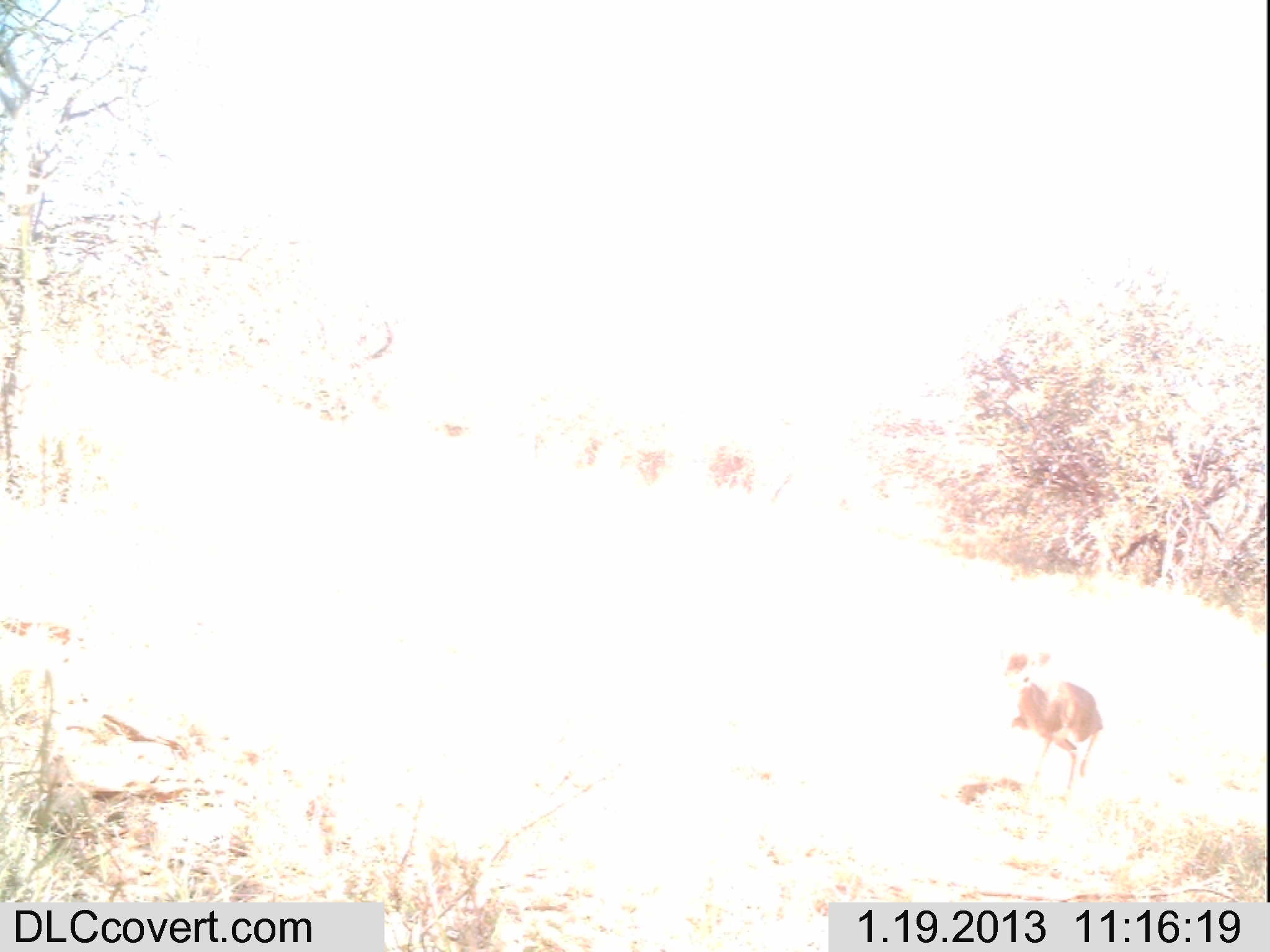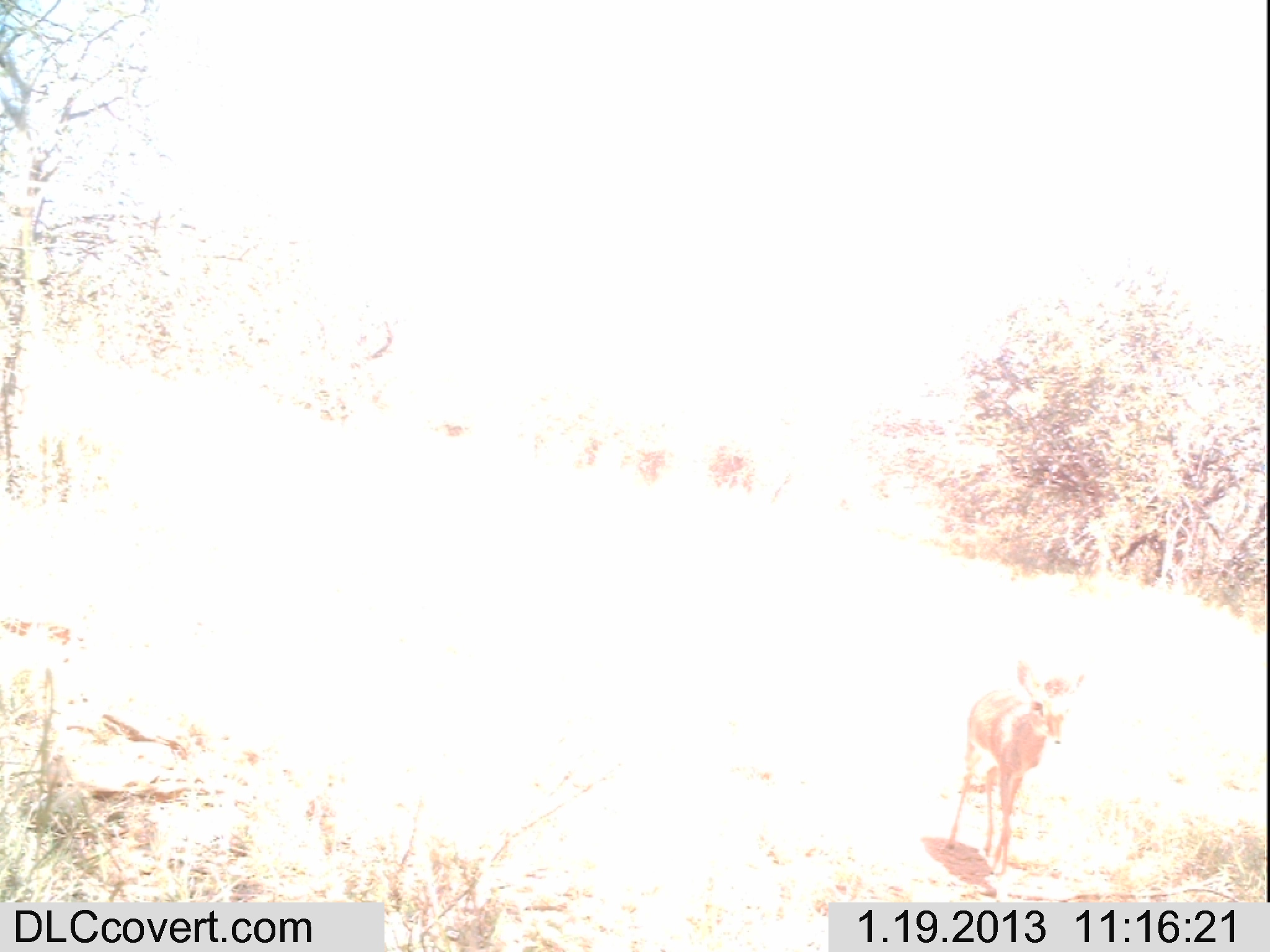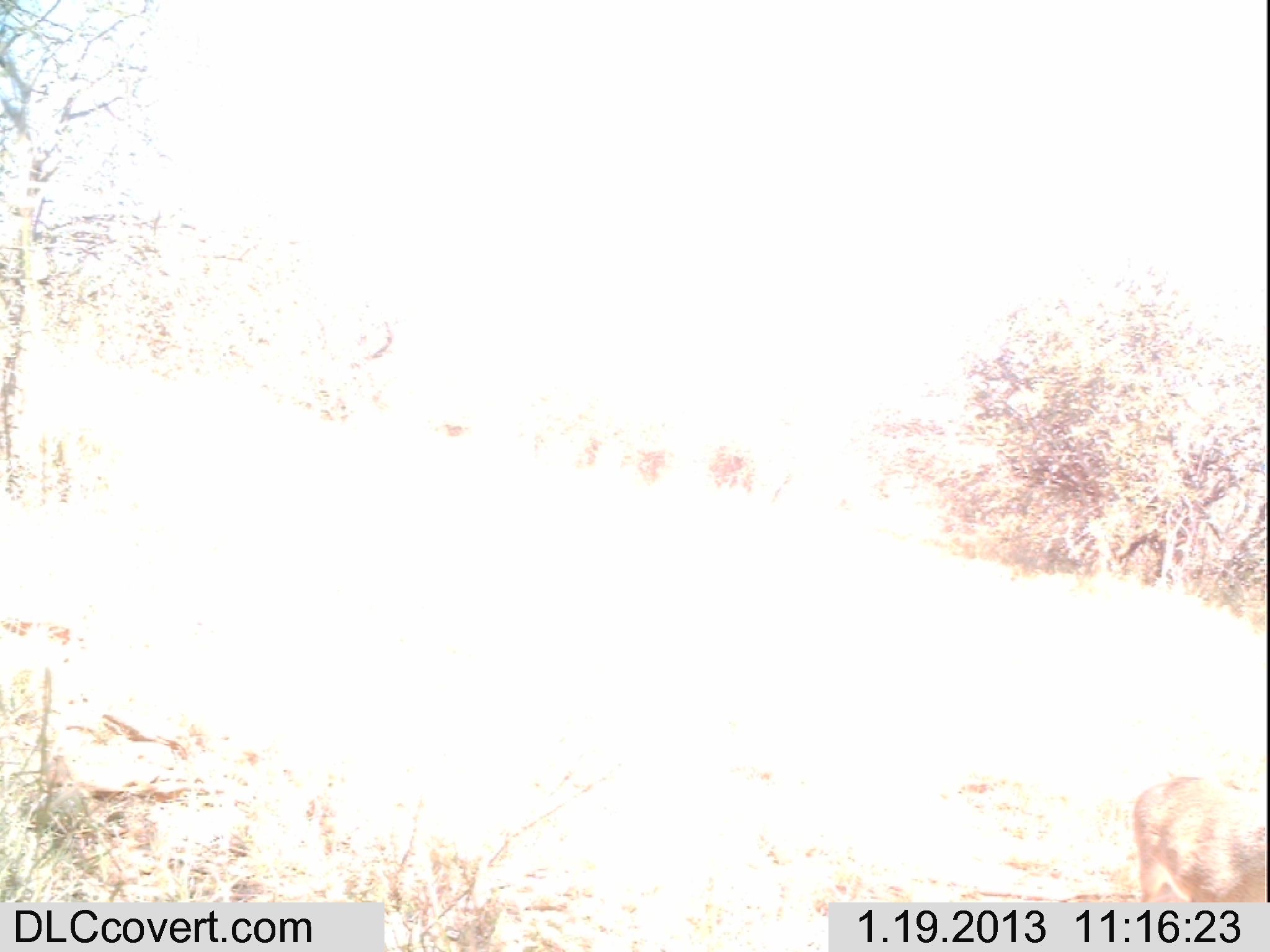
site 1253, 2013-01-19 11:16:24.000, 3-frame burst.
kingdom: Animalia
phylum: Chordata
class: Mammalia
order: Artiodactyla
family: Bovidae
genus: Madoqua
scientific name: Madoqua guentheri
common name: günther's dik-dik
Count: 1.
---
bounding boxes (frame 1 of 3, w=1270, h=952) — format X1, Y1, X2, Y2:
madoqua guentheri: 1003, 649, 1104, 801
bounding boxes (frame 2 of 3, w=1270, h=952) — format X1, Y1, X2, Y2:
madoqua guentheri: 939, 652, 1089, 874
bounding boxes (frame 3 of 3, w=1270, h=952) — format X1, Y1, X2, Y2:
madoqua guentheri: 1129, 771, 1264, 904